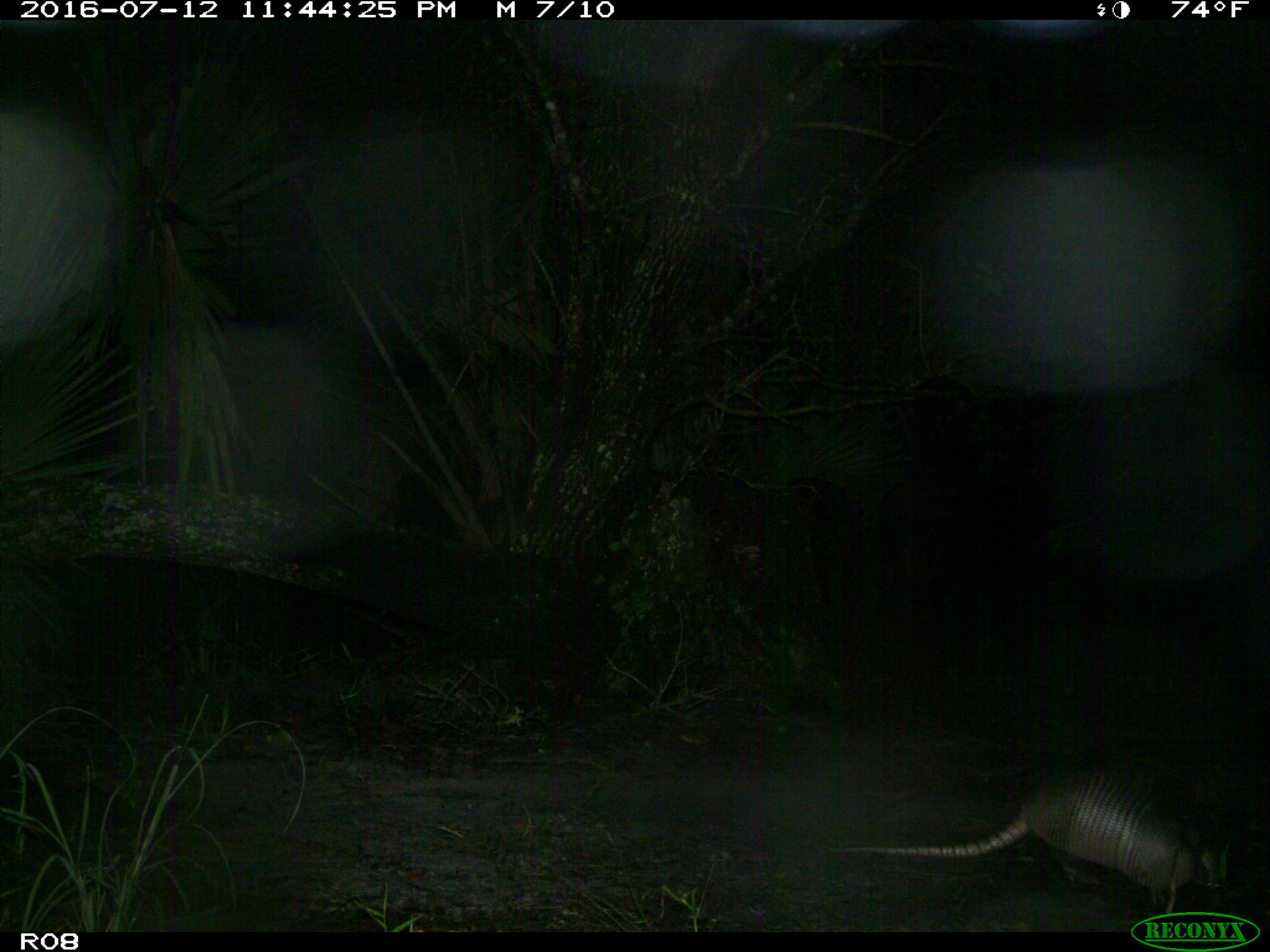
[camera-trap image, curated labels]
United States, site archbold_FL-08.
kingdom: Animalia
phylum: Chordata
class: Mammalia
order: Cingulata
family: Dasypodidae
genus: Dasypus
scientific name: Dasypus novemcinctus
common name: nine-banded armadillo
Dasypus novemcinctus (nine-banded armadillo).